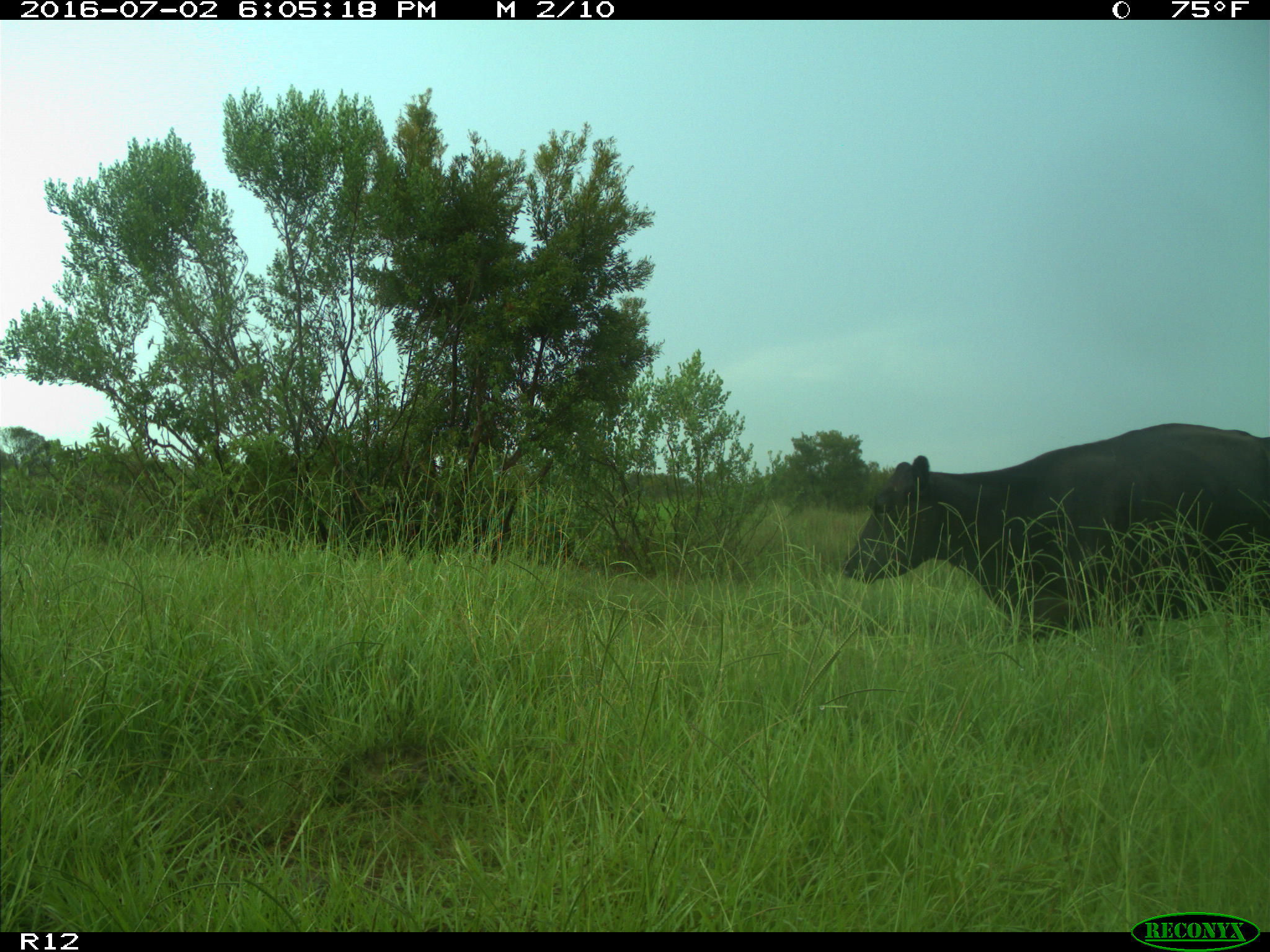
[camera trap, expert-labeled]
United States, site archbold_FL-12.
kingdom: Animalia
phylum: Chordata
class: Mammalia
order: Artiodactyla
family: Bovidae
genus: Bos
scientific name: Bos taurus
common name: domestic cow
Bos taurus (domestic cow).